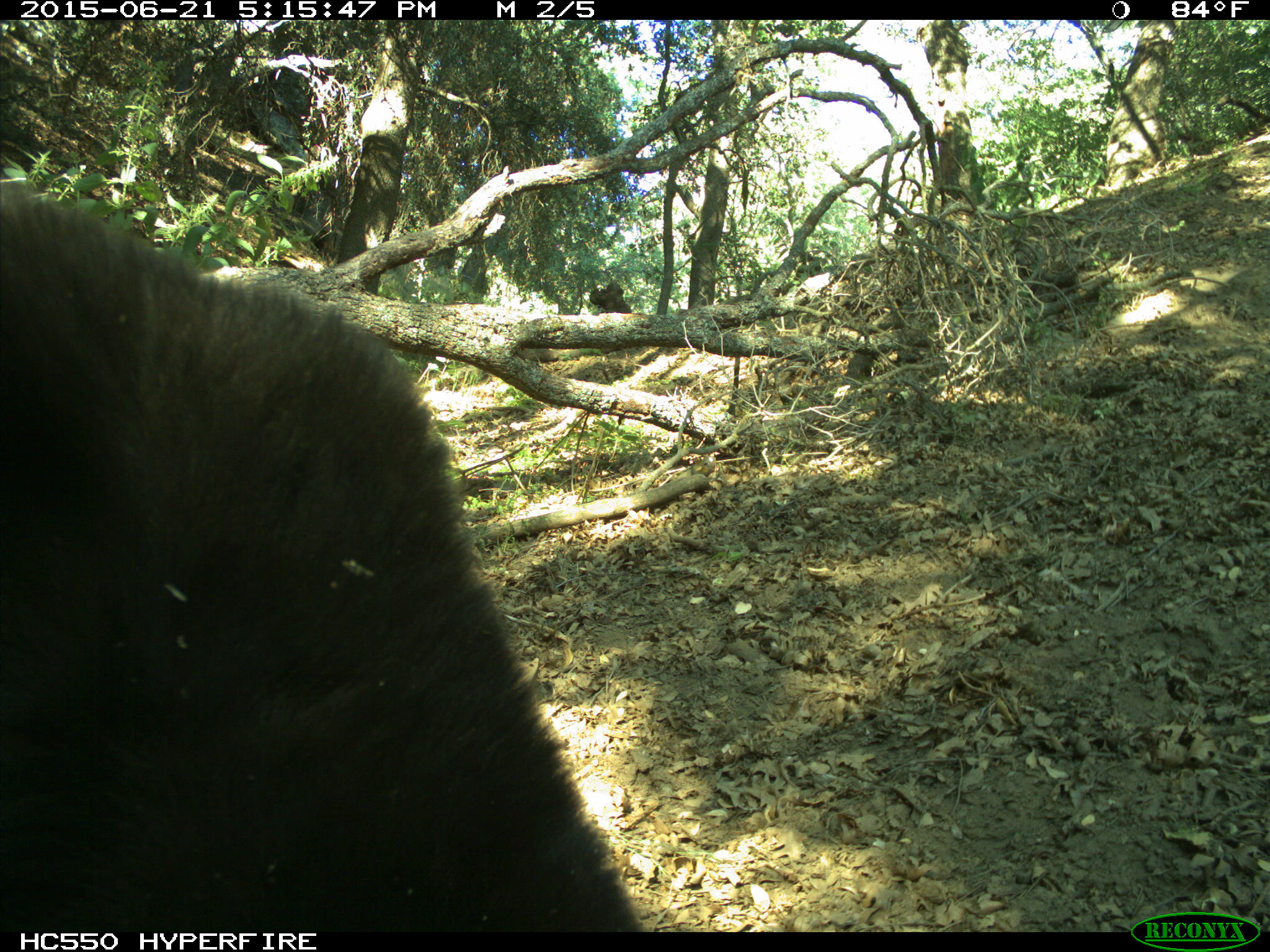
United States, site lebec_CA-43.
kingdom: Animalia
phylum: Chordata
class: Mammalia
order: Carnivora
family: Ursidae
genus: Ursus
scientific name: Ursus americanus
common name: american black bear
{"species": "Ursus americanus (american black bear)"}